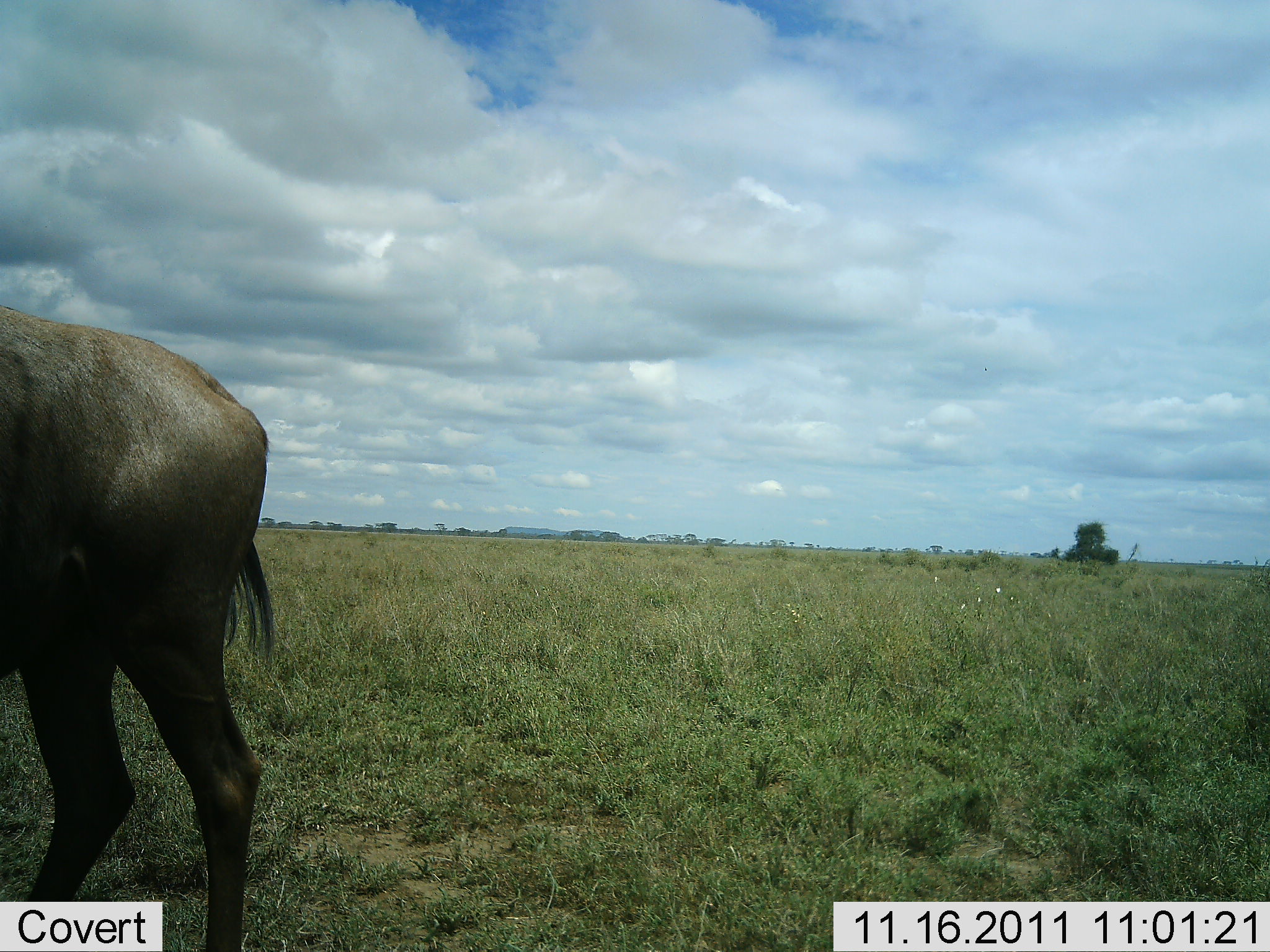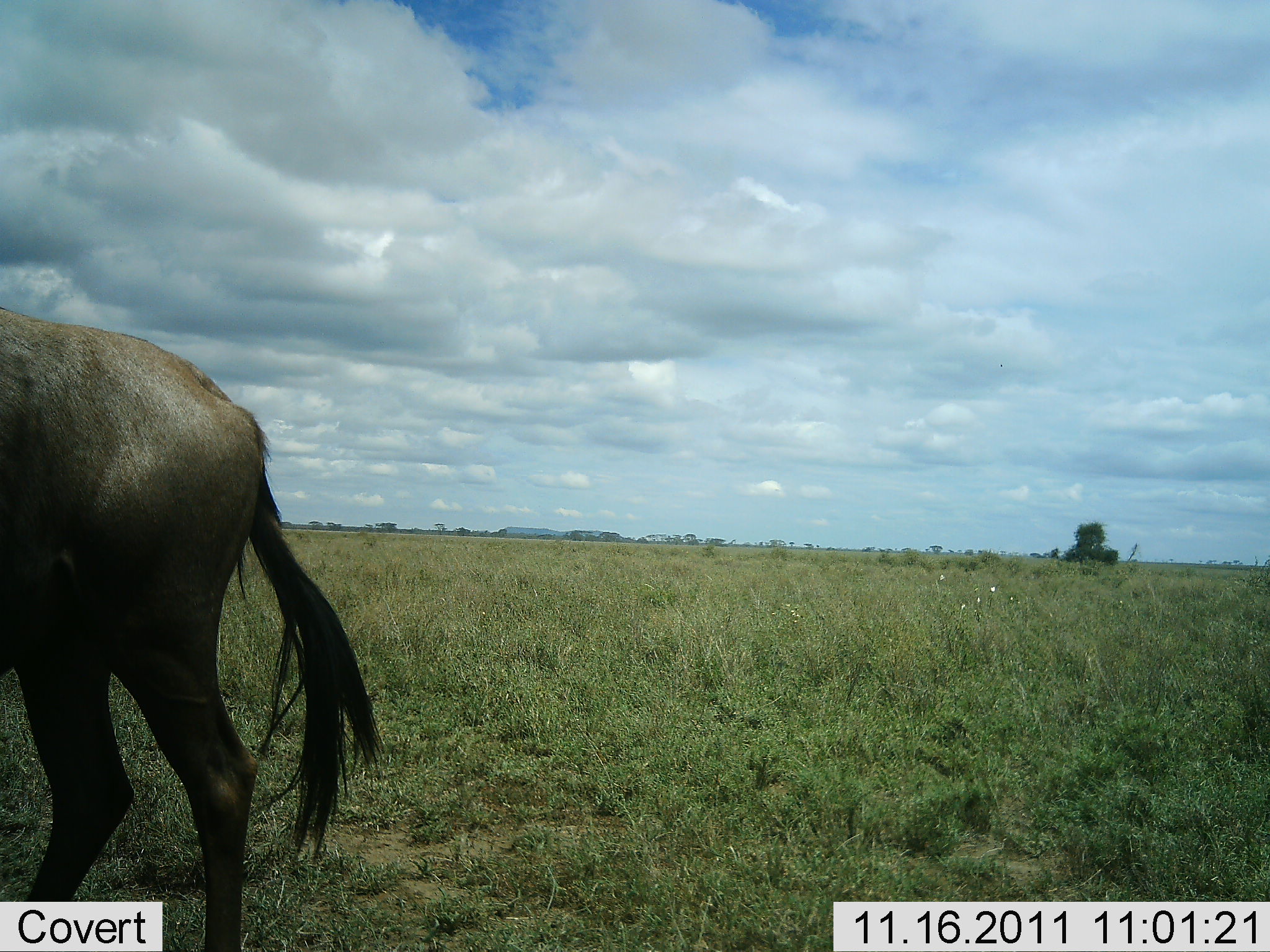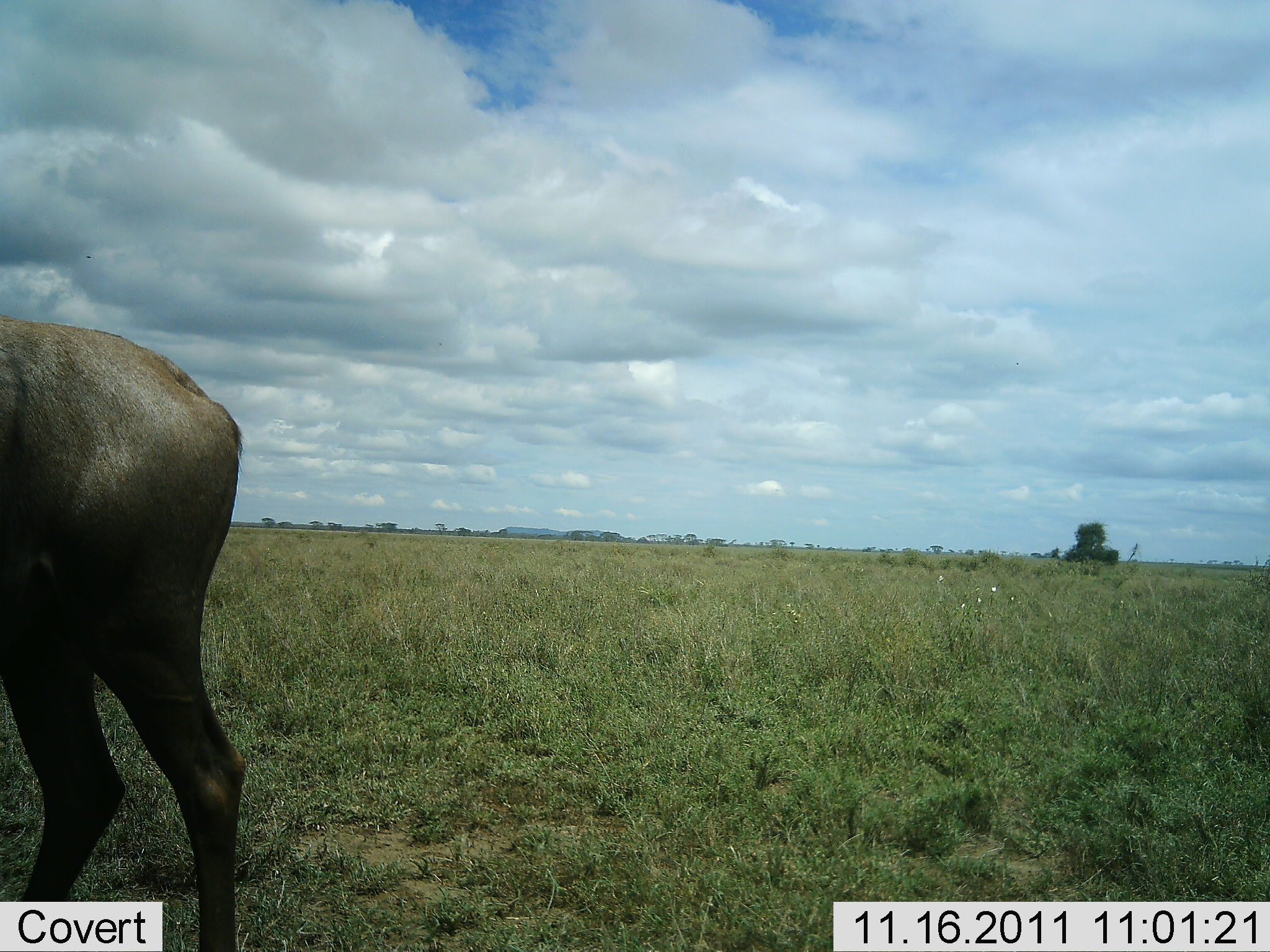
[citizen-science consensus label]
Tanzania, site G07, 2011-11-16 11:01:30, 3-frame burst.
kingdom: Animalia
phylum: Chordata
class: Mammalia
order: Artiodactyla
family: Bovidae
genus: Connochaetes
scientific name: Connochaetes taurinus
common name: blue wildebeest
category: wildebeest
Wildebeest (blue wildebeest) (Connochaetes taurinus), count 1. Behavior (volunteer vote fractions): standing 91%, resting 0%, moving 9%, interacting 0%. Young present (vote fraction): 0%. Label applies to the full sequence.